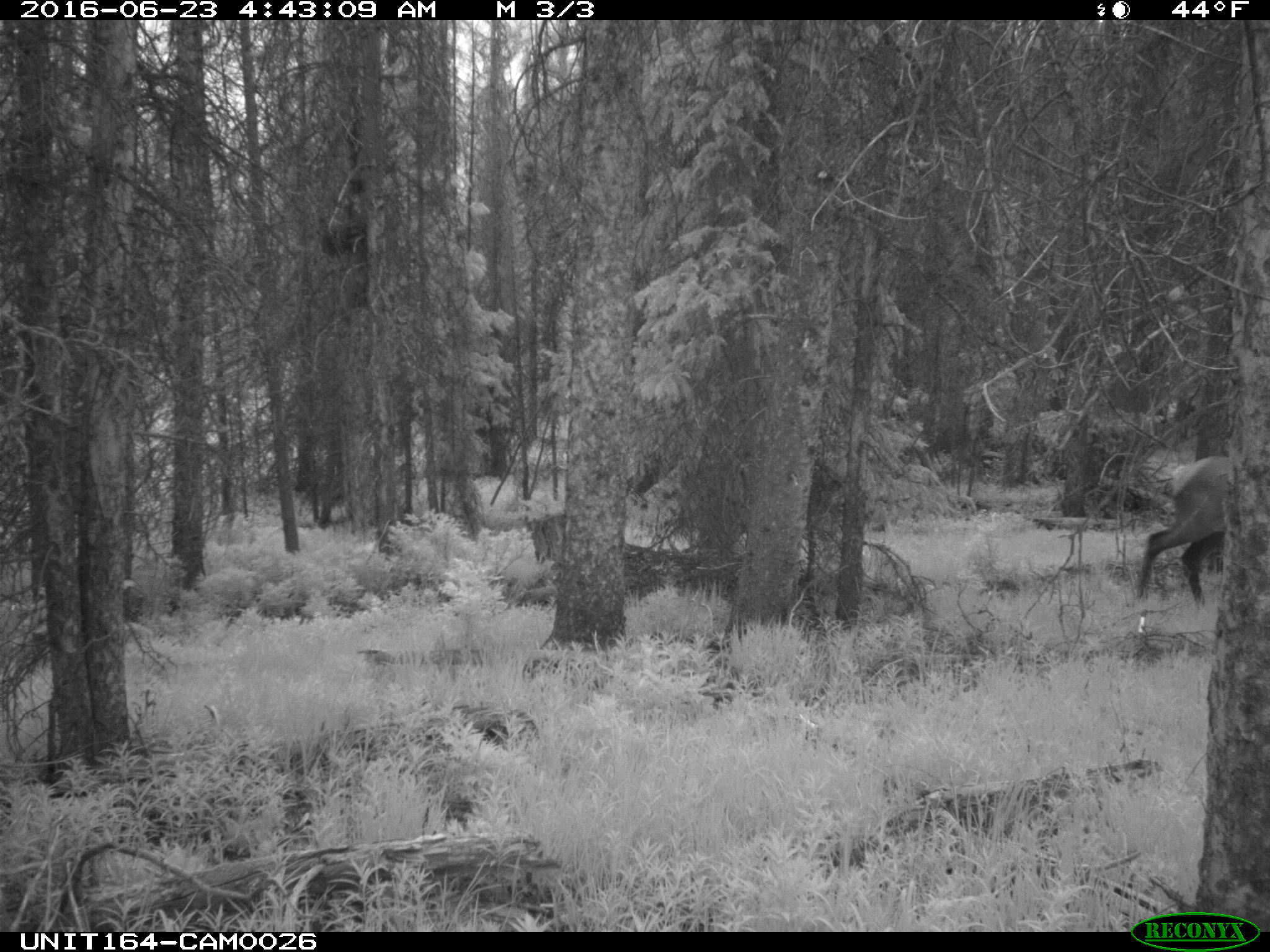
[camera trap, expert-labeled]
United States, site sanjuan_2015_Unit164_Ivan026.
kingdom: Animalia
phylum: Chordata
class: Mammalia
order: Artiodactyla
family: Cervidae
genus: Cervus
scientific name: Cervus elaphus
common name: red deer